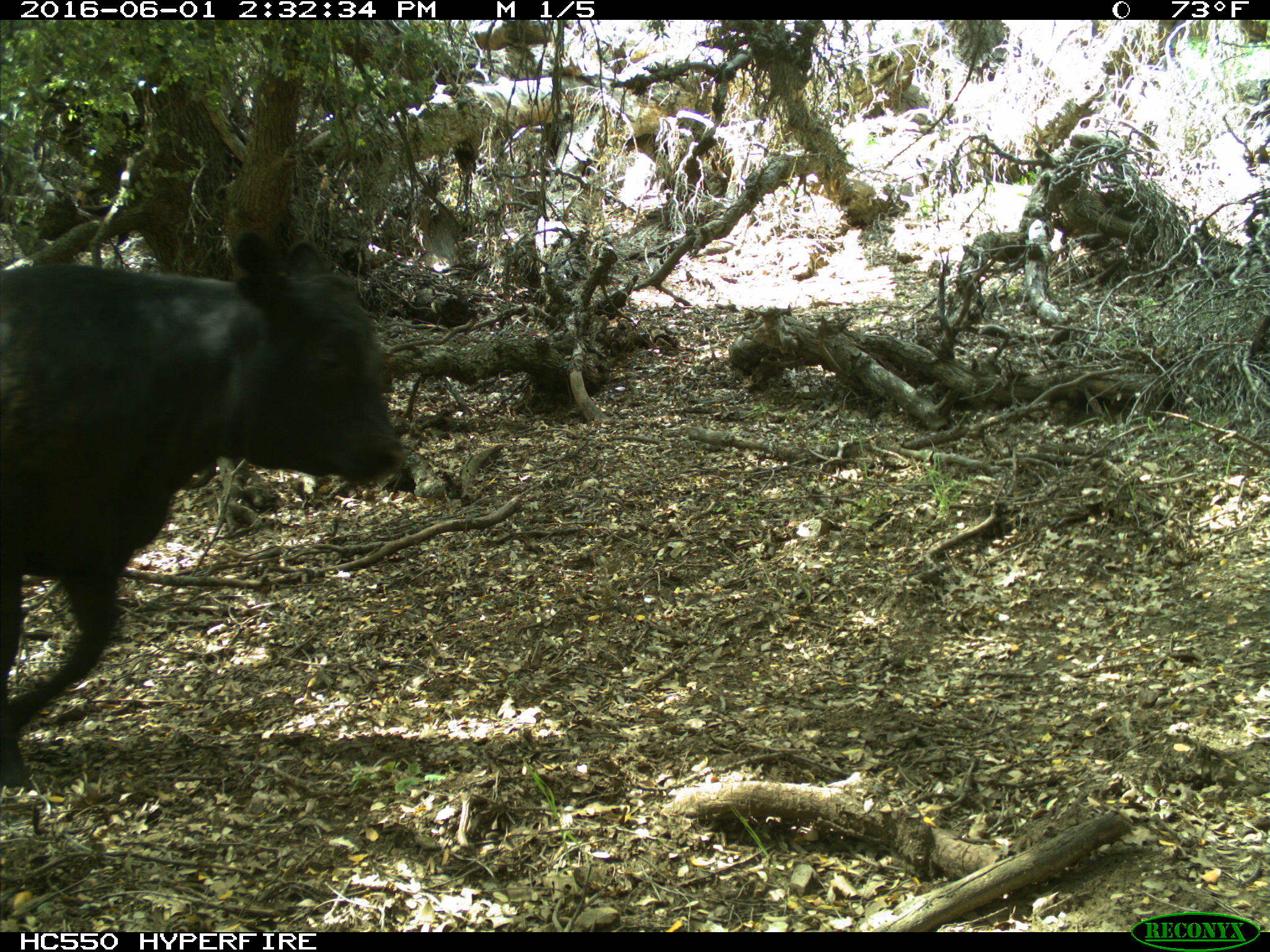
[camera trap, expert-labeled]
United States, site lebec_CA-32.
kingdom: Animalia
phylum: Chordata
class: Mammalia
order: Artiodactyla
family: Bovidae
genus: Bos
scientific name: Bos taurus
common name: domestic cow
Bos taurus (domestic cow).